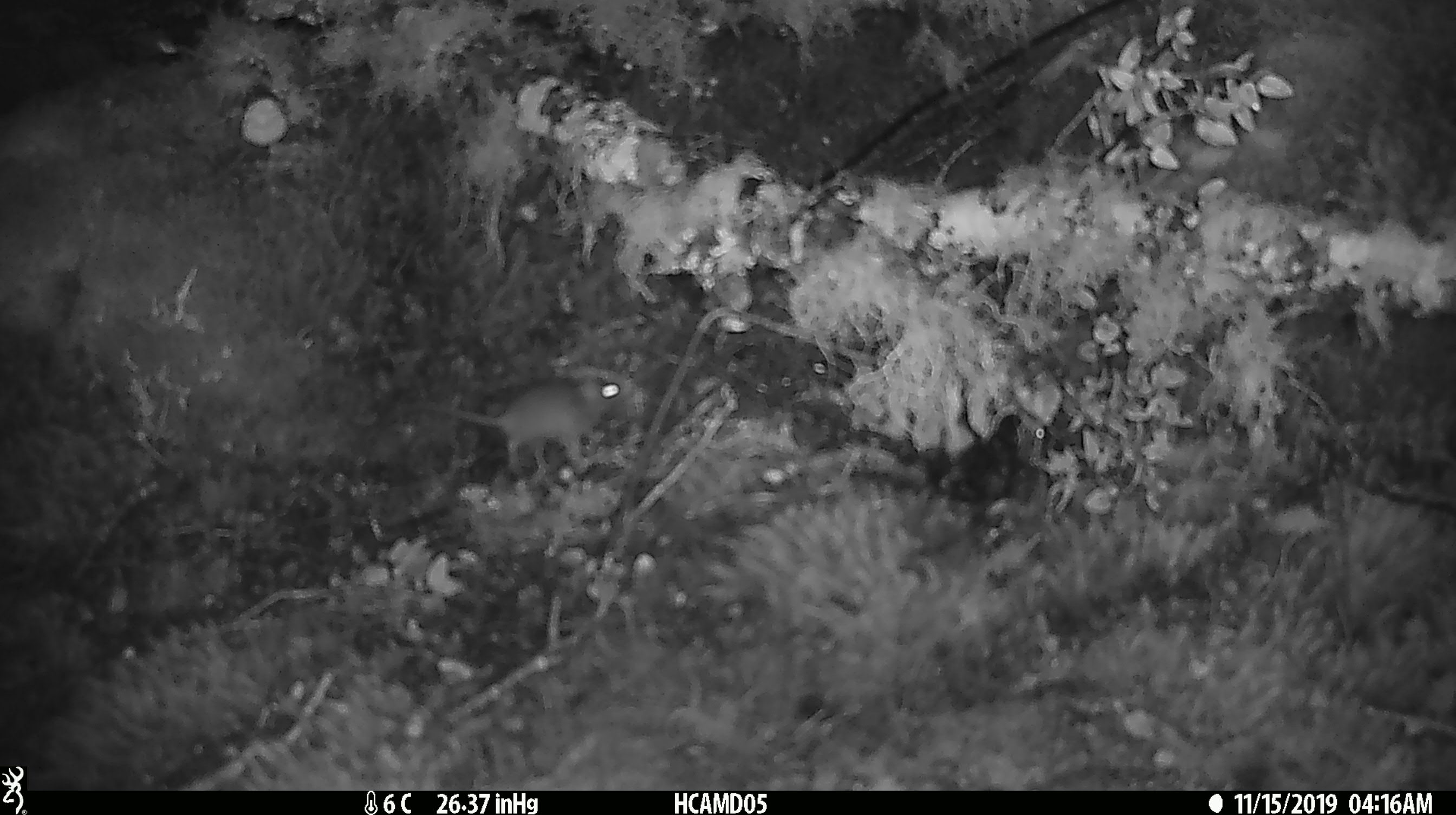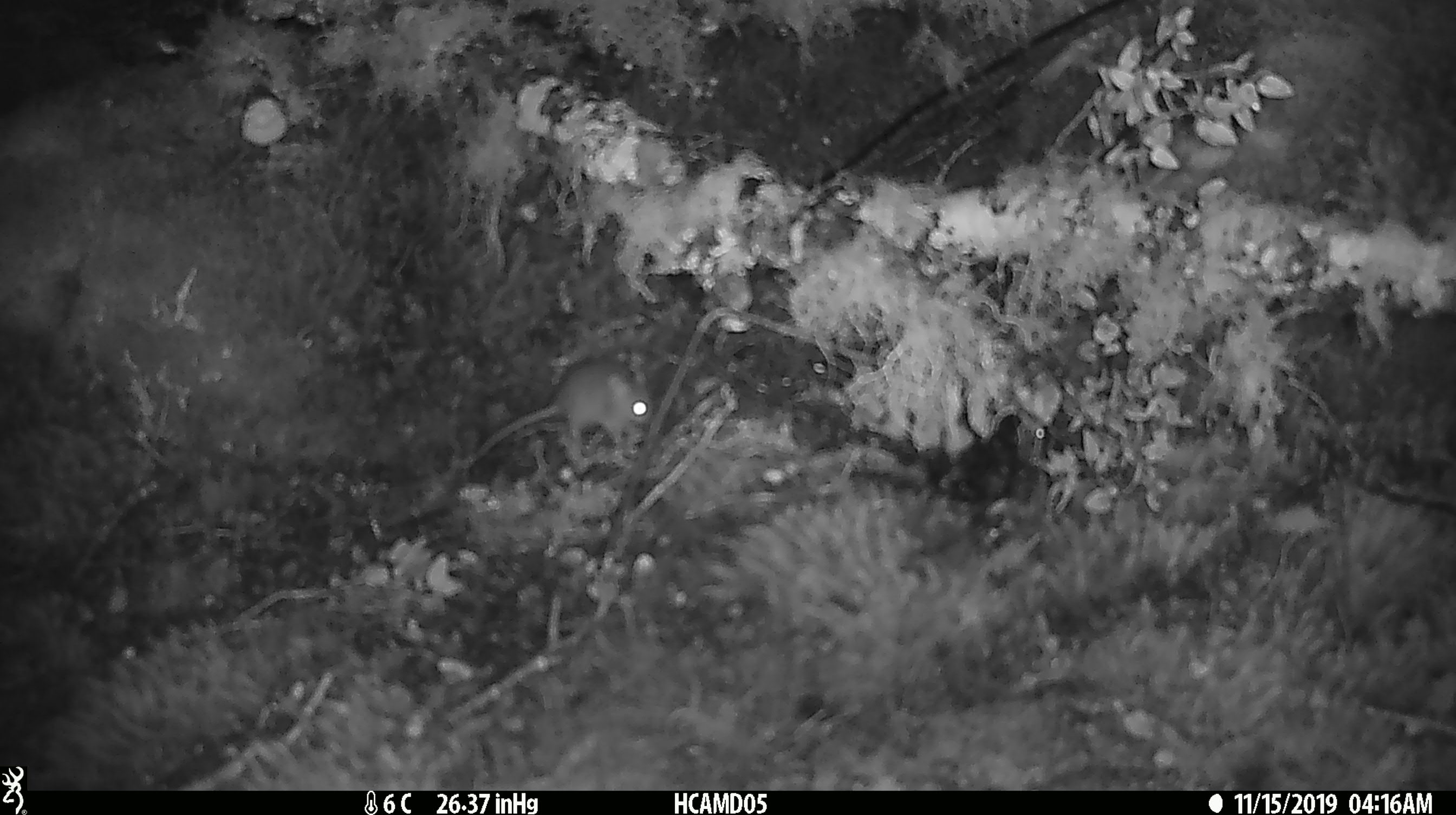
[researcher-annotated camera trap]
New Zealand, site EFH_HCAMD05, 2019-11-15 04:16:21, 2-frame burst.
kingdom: Animalia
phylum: Chordata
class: Mammalia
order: Rodentia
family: Muridae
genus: Mus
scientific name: Mus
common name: mouse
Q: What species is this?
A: Mouse (Mus).